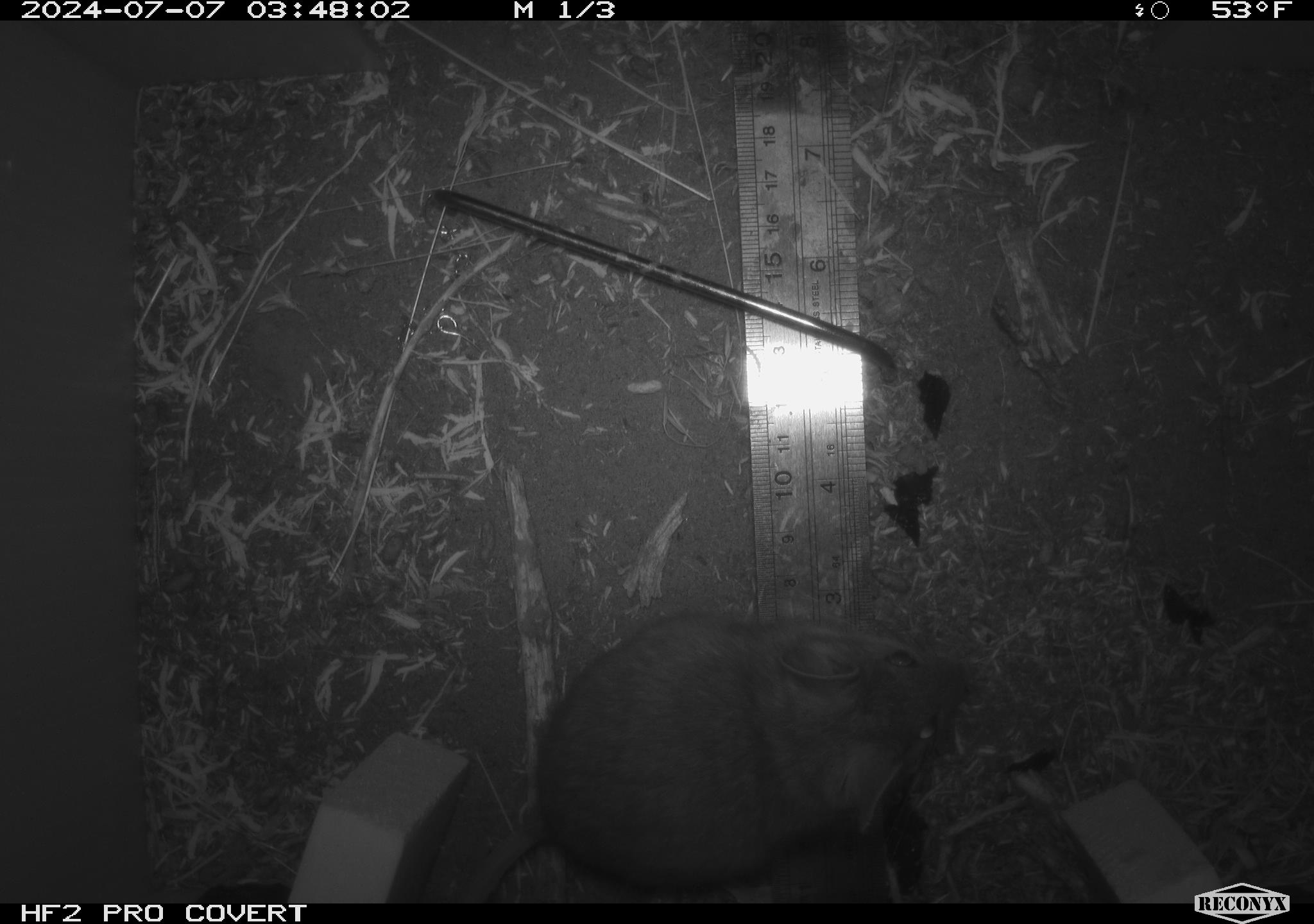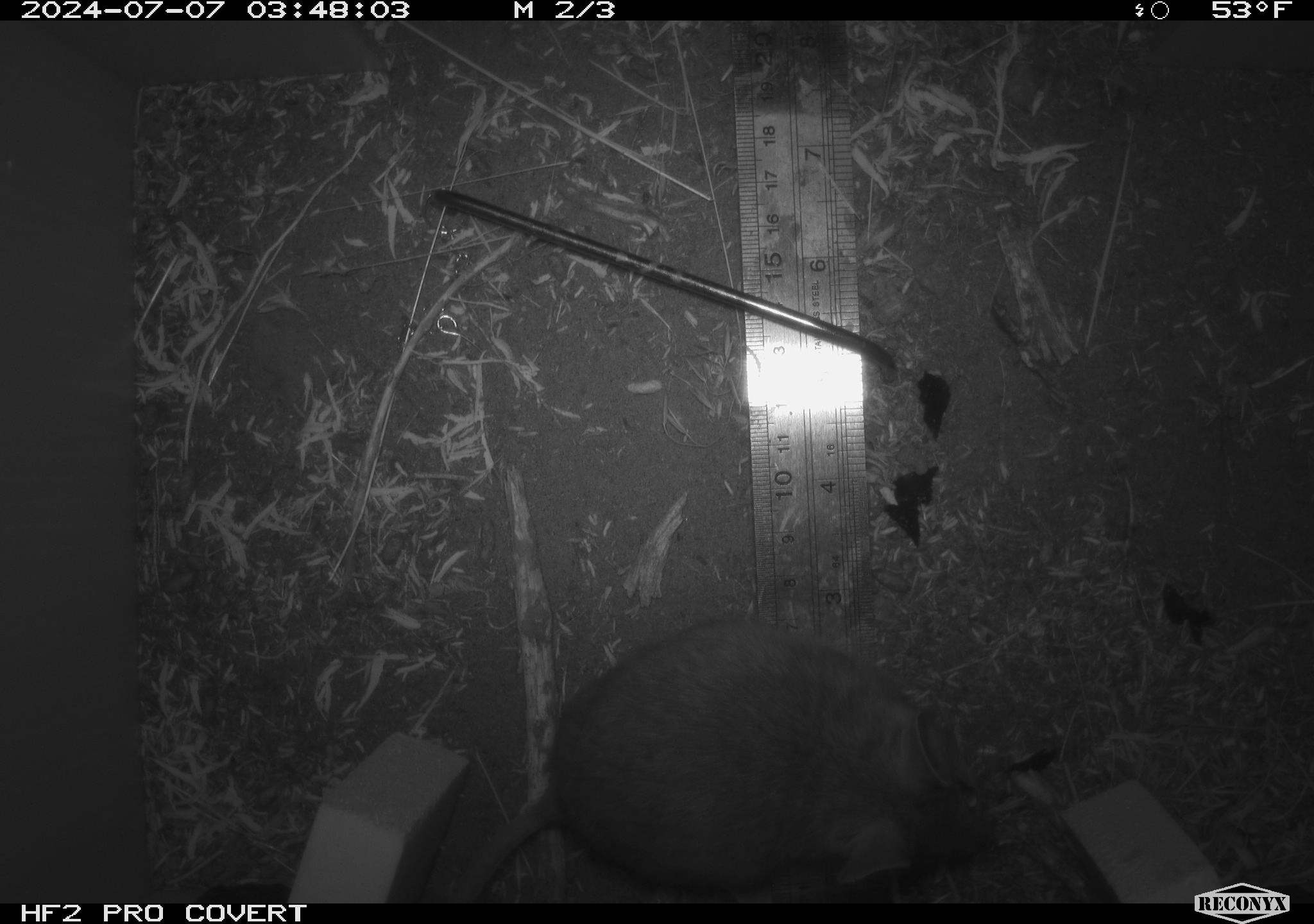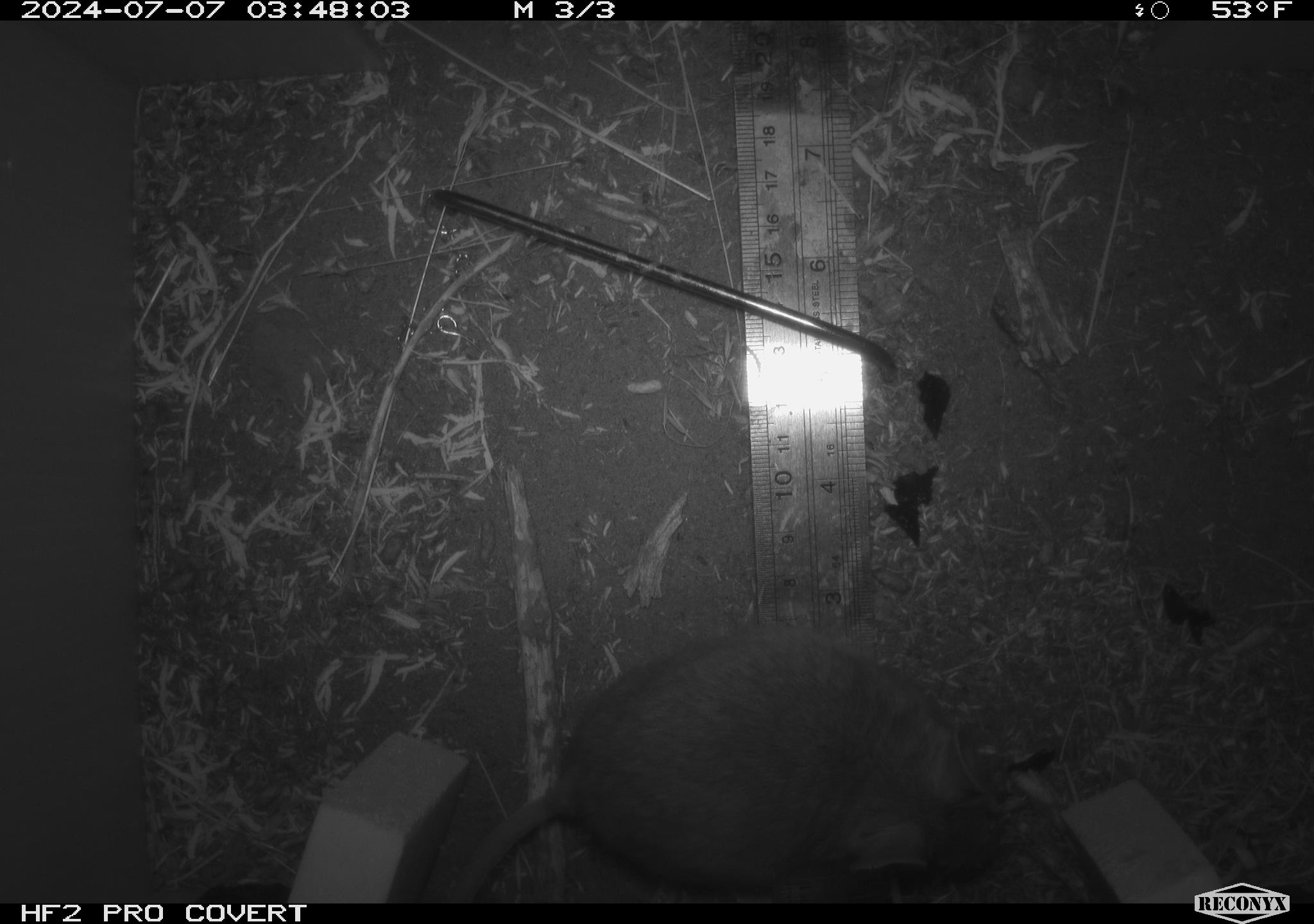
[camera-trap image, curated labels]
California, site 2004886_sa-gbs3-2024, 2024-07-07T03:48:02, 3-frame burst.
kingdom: Animalia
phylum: Chordata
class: Mammalia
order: Rodentia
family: Cricetidae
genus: Neotoma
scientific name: Neotoma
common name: pack rat or woodrat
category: neotoma species